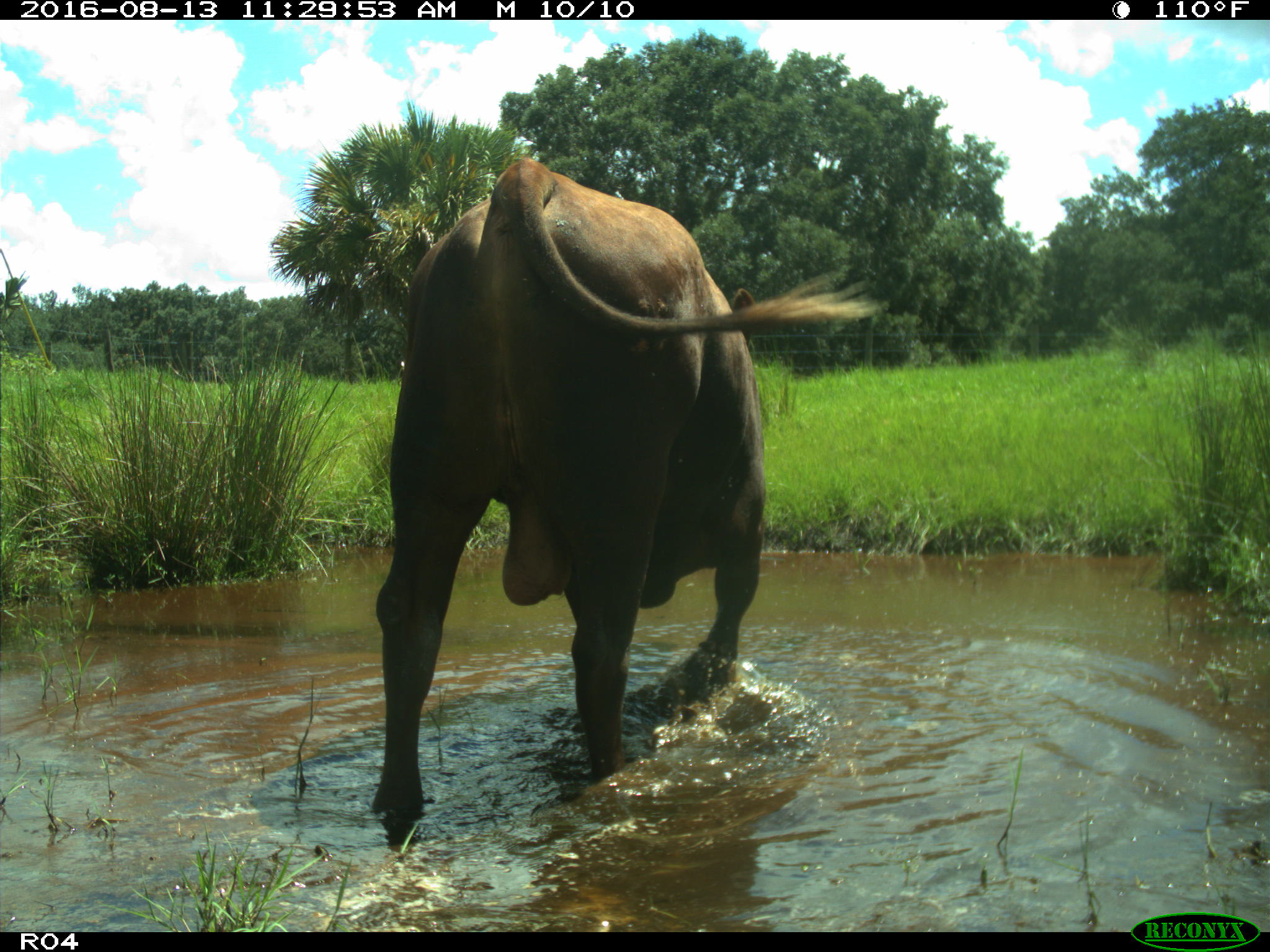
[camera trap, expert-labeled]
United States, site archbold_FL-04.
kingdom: Animalia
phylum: Chordata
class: Mammalia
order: Artiodactyla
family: Bovidae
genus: Bos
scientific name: Bos taurus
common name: domestic cow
Bos taurus (domestic cow).